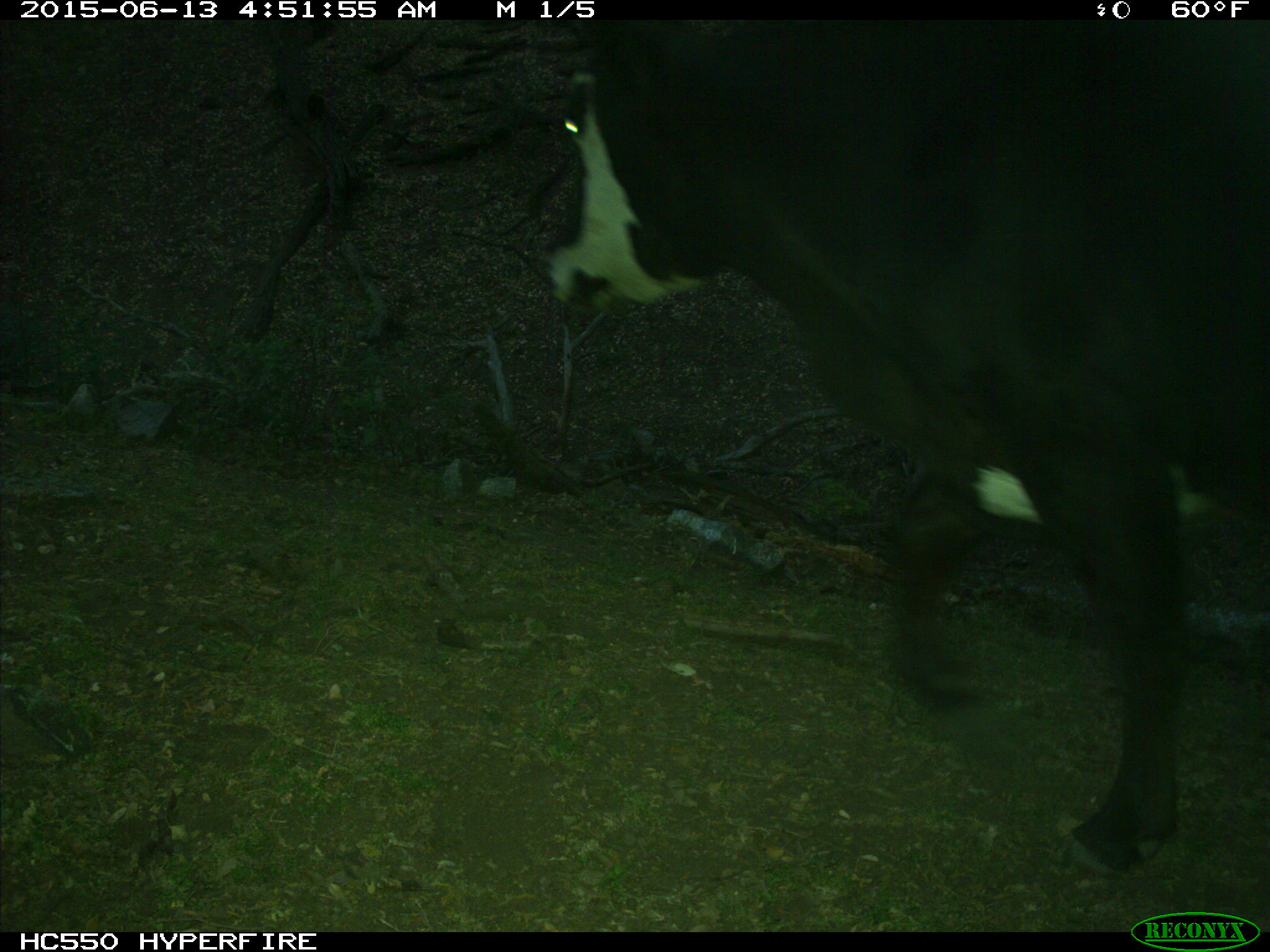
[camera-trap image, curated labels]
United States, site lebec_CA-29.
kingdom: Animalia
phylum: Chordata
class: Mammalia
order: Artiodactyla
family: Bovidae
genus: Bos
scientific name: Bos taurus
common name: domestic cow